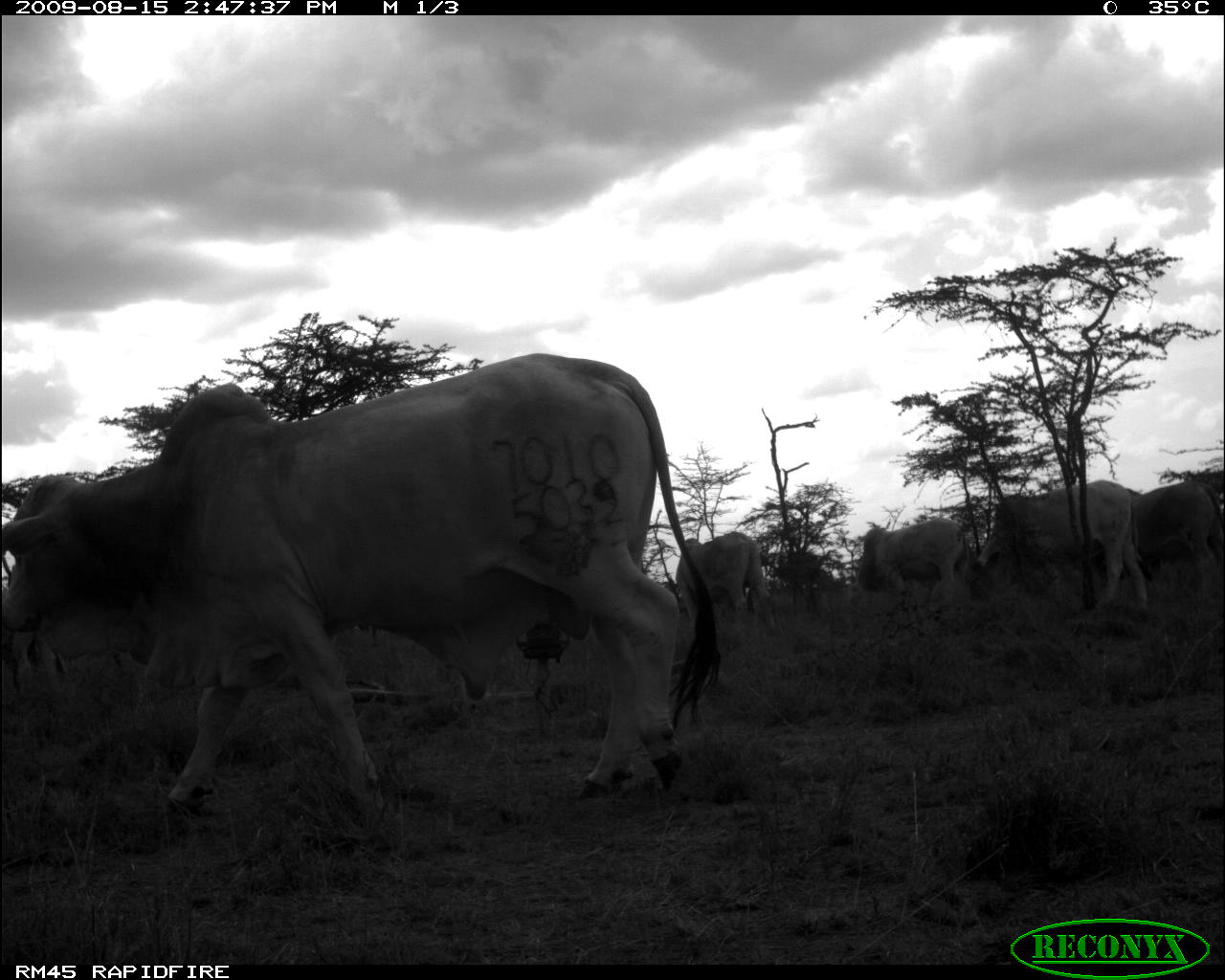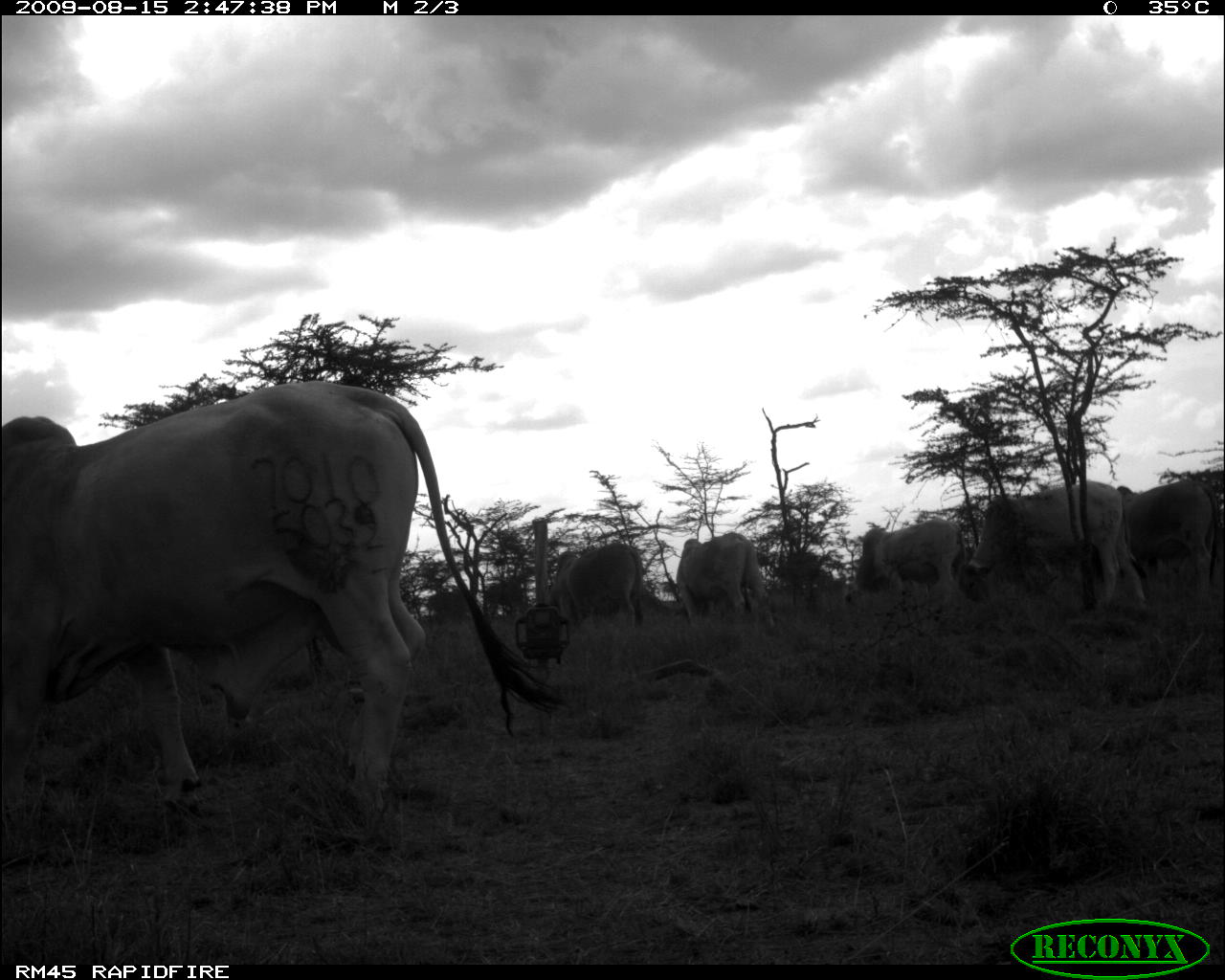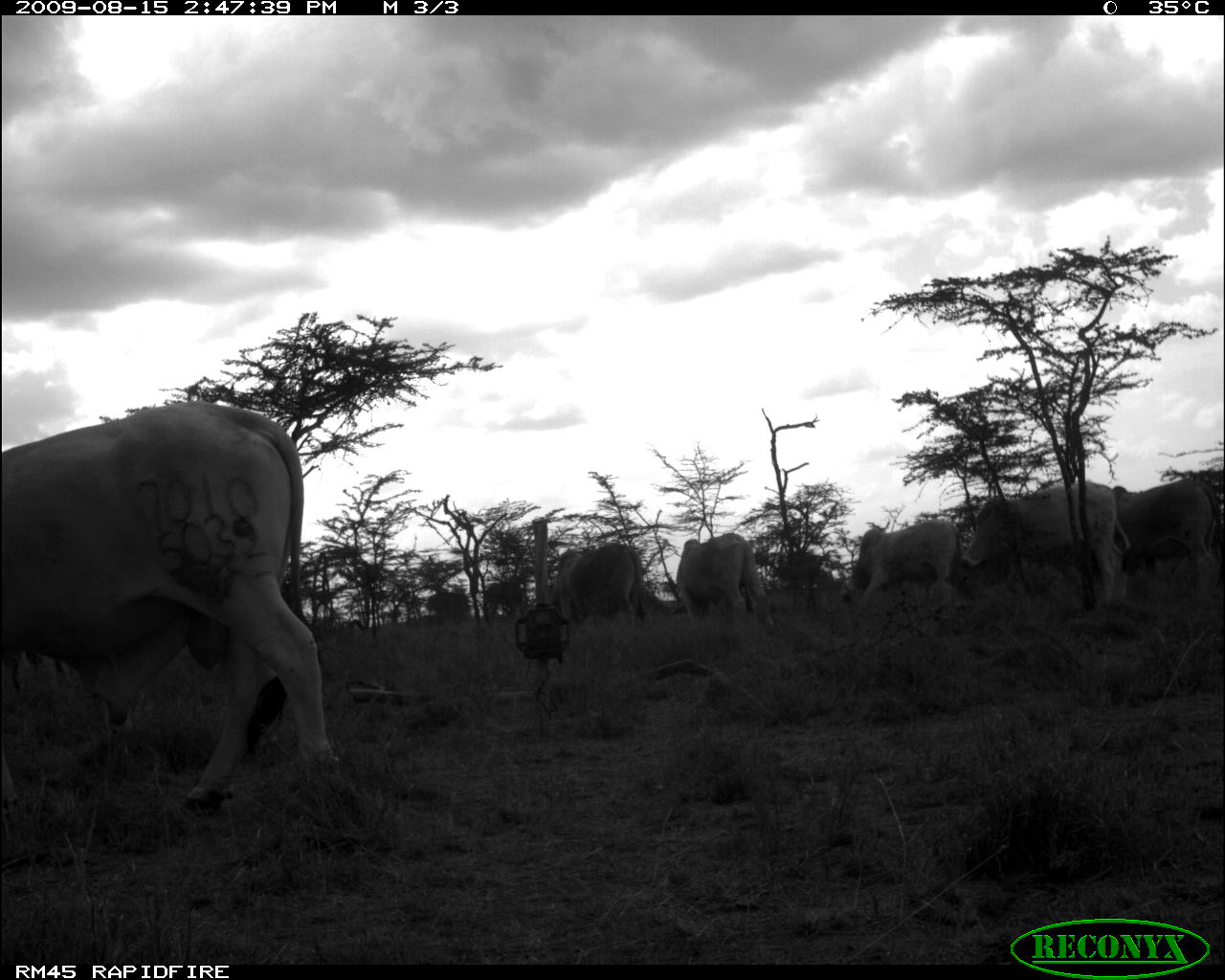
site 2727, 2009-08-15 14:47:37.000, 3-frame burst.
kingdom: Animalia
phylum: Chordata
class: Mammalia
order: Artiodactyla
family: Bovidae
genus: Bos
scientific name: Bos taurus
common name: domestic cattle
Bos taurus (domestic cattle), count 6.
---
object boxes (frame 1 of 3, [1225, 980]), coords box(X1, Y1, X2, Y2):
bos taurus: box(1, 353, 722, 840); box(976, 480, 1150, 617); box(1126, 481, 1225, 602); box(677, 530, 779, 633); box(855, 519, 973, 606)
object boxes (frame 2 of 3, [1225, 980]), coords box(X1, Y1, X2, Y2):
bos taurus: box(0, 380, 566, 817); box(968, 481, 1148, 610); box(1118, 480, 1219, 567); box(546, 542, 645, 627); box(676, 533, 765, 622); box(856, 520, 969, 587)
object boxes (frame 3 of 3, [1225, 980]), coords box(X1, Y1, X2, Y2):
bos taurus: box(0, 399, 342, 817); box(958, 479, 1132, 606); box(1112, 479, 1219, 606); box(839, 520, 966, 618); box(676, 532, 777, 630); box(542, 543, 647, 635)